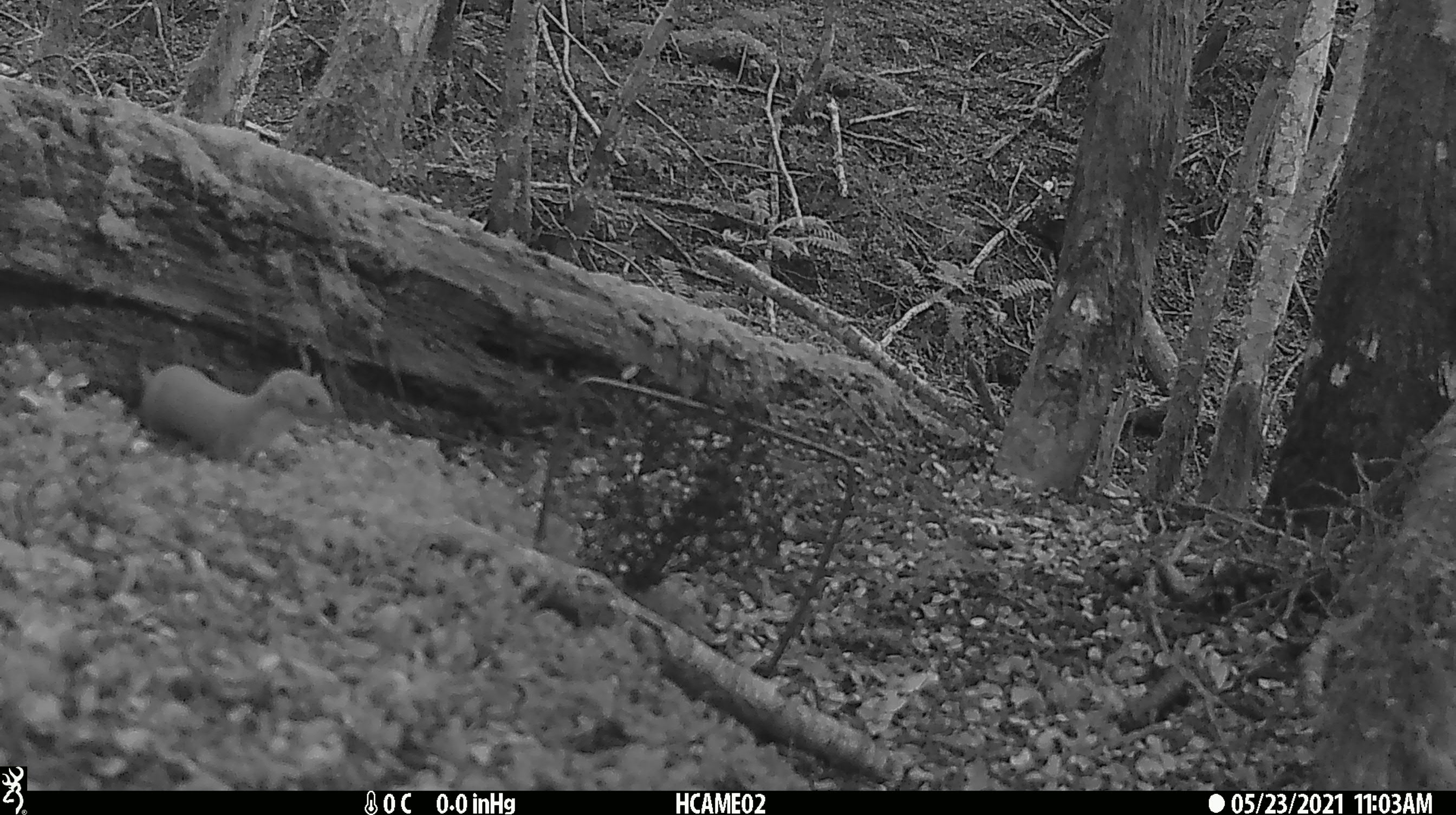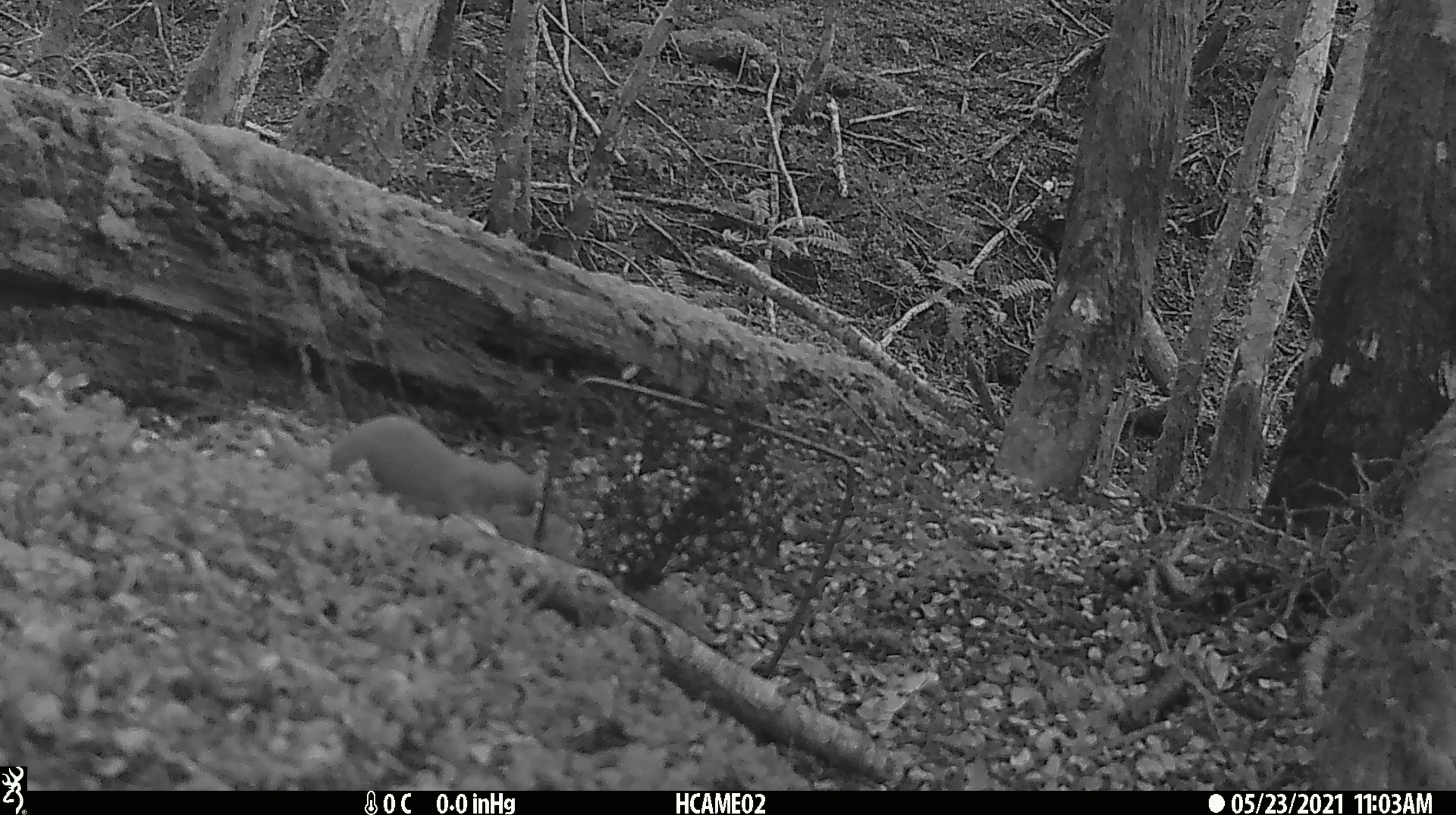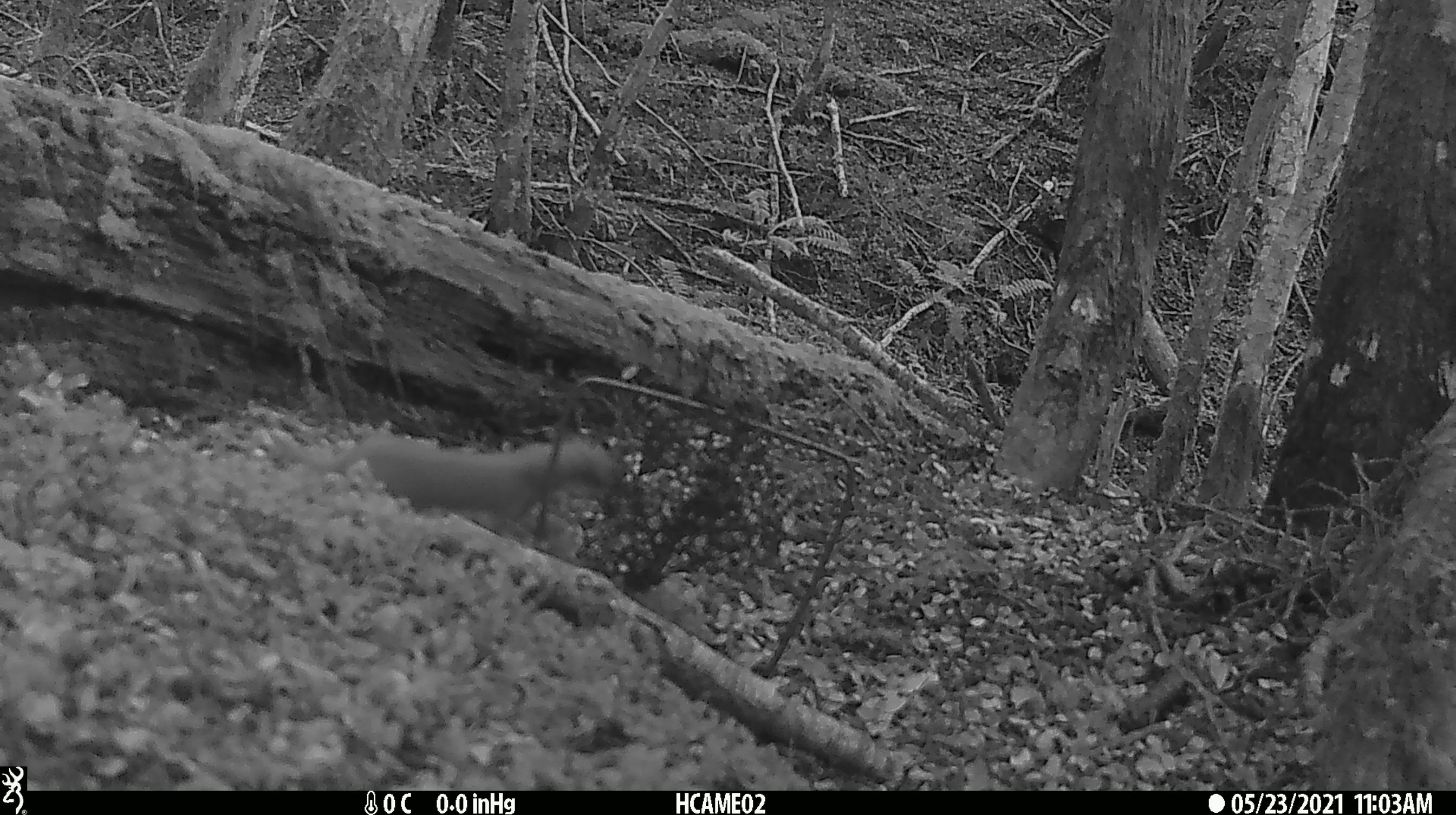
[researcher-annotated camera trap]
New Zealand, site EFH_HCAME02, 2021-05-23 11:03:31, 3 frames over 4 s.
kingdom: Animalia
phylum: Chordata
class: Mammalia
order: Carnivora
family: Mustelidae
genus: Mustela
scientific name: Mustela nivalis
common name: least weasel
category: weasel